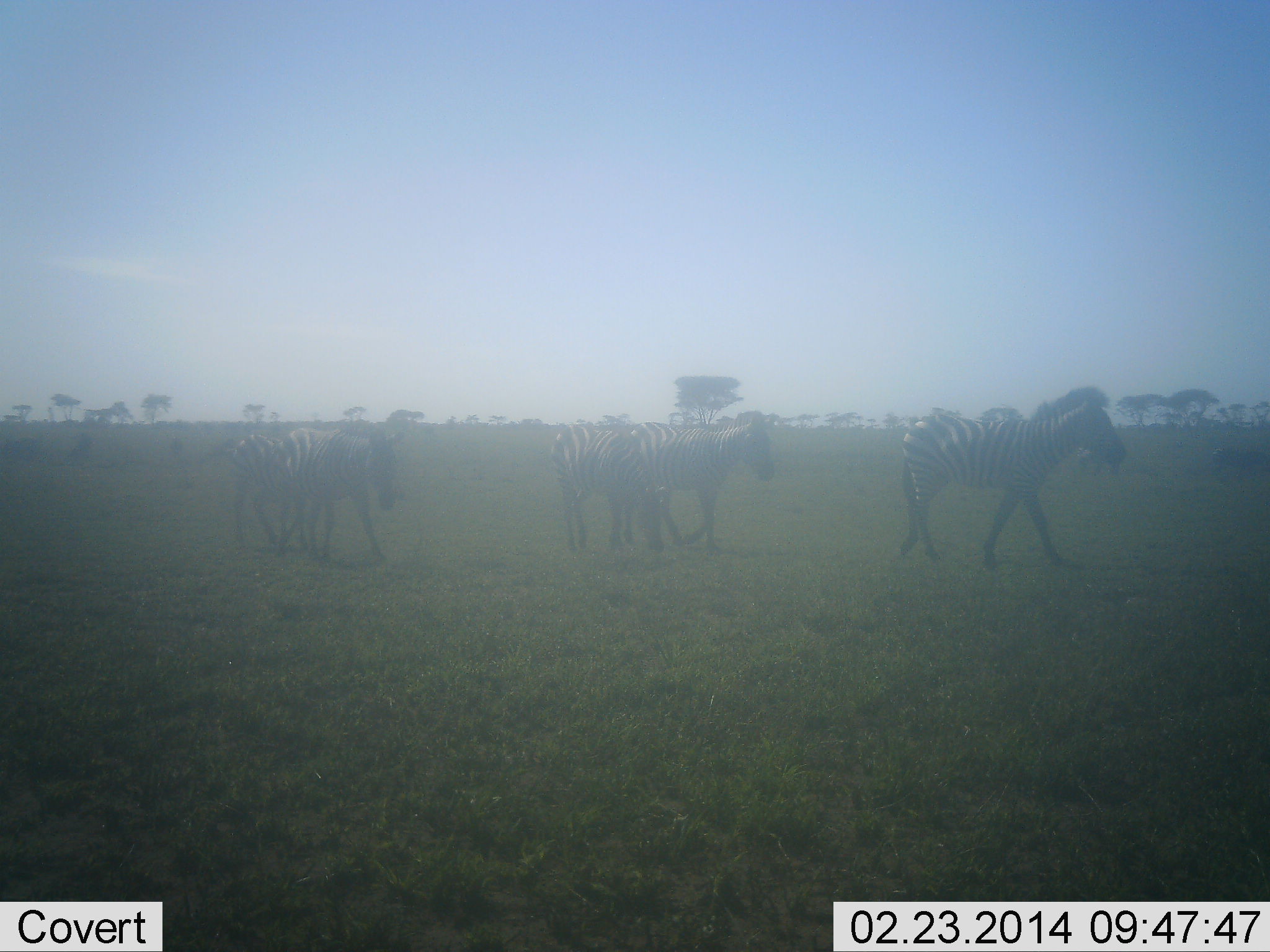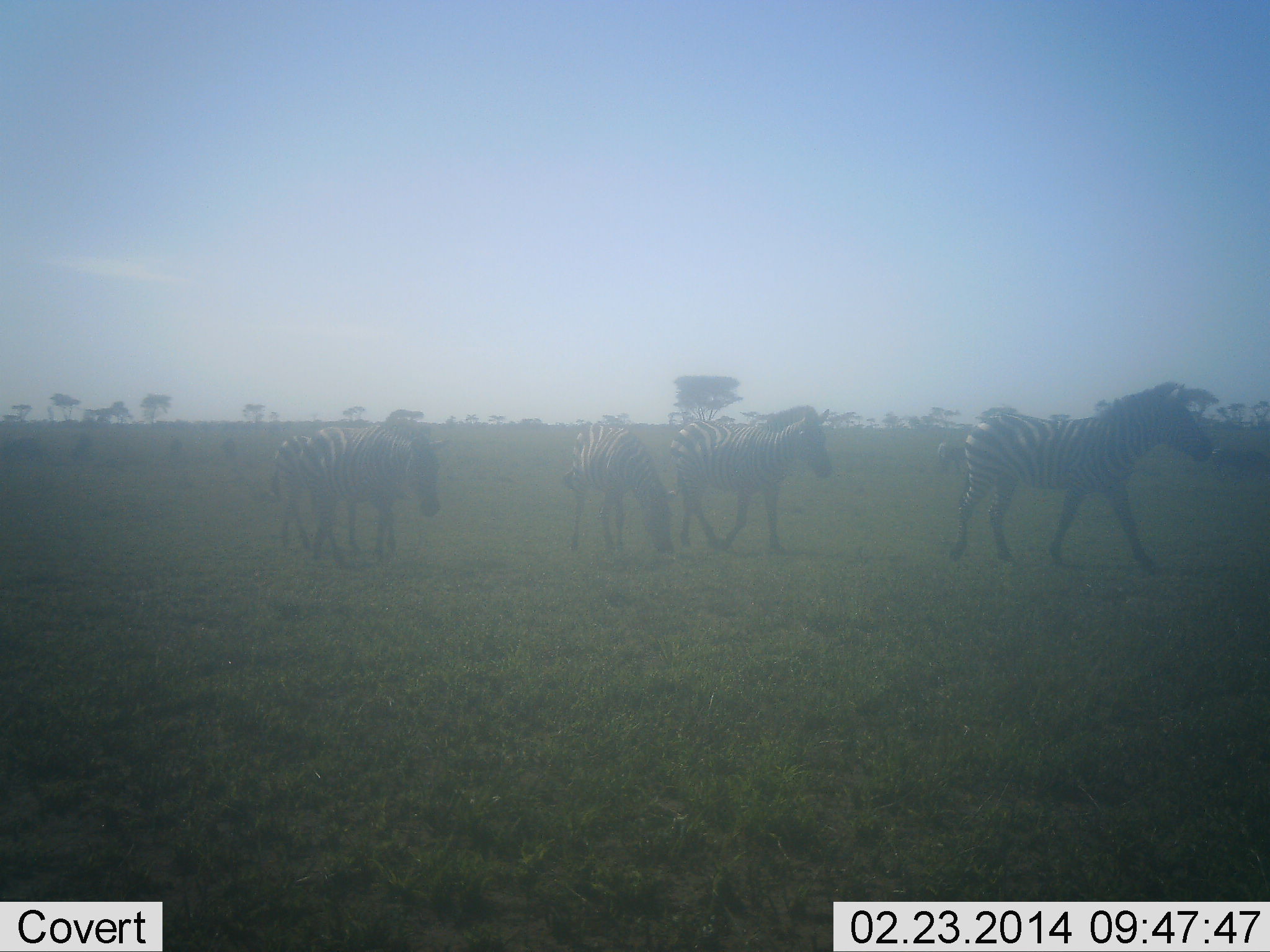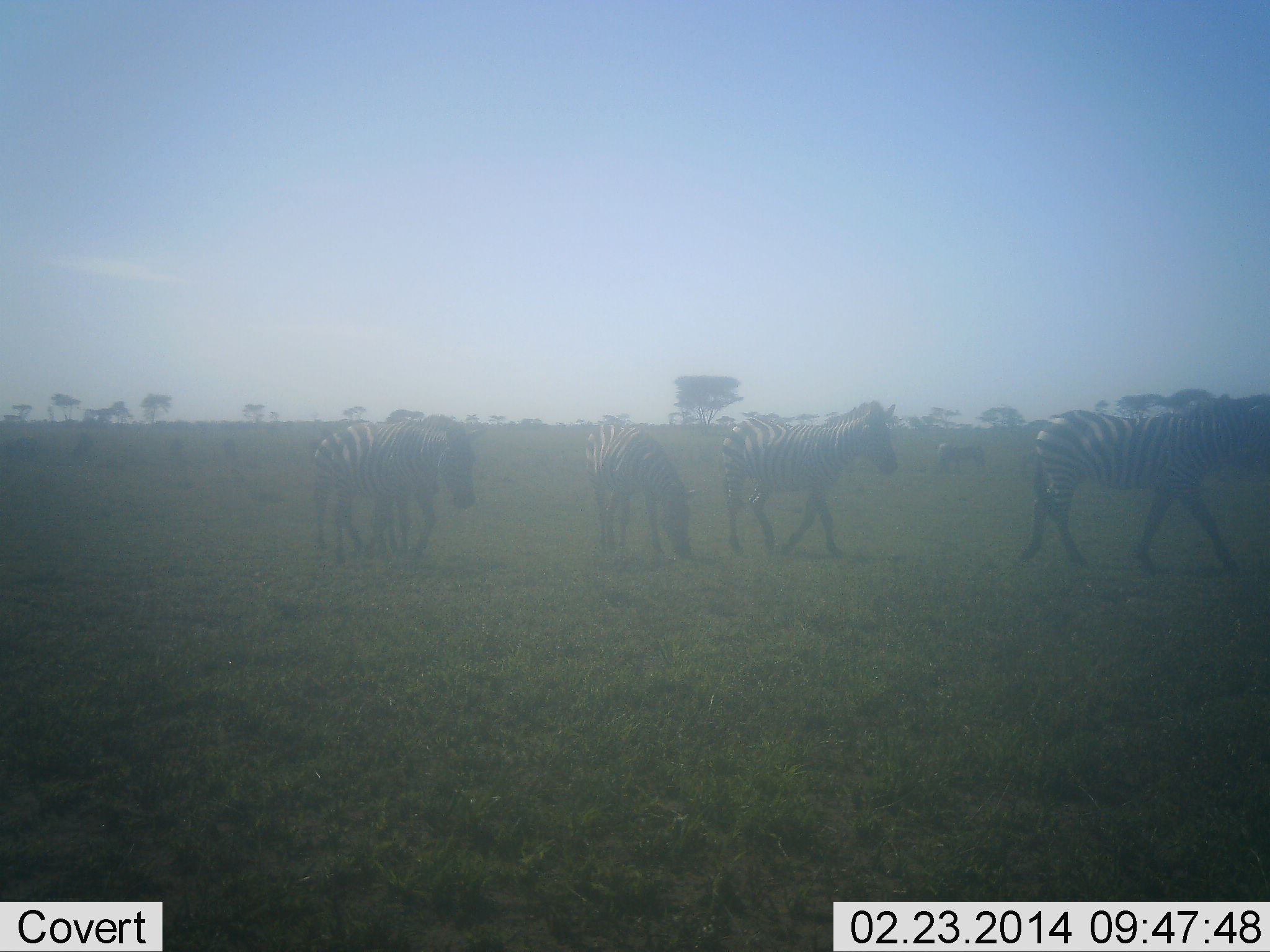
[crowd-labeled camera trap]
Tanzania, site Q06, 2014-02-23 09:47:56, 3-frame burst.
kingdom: Animalia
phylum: Chordata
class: Mammalia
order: Perissodactyla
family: Equidae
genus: Equus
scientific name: Equus quagga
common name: plains zebra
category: zebra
Zebra (plains zebra) (Equus quagga), count 5. Behavior (volunteer vote fractions): standing 22%, resting 1%, moving 92%, interacting 5%. Young present (vote fraction): 1%. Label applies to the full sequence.